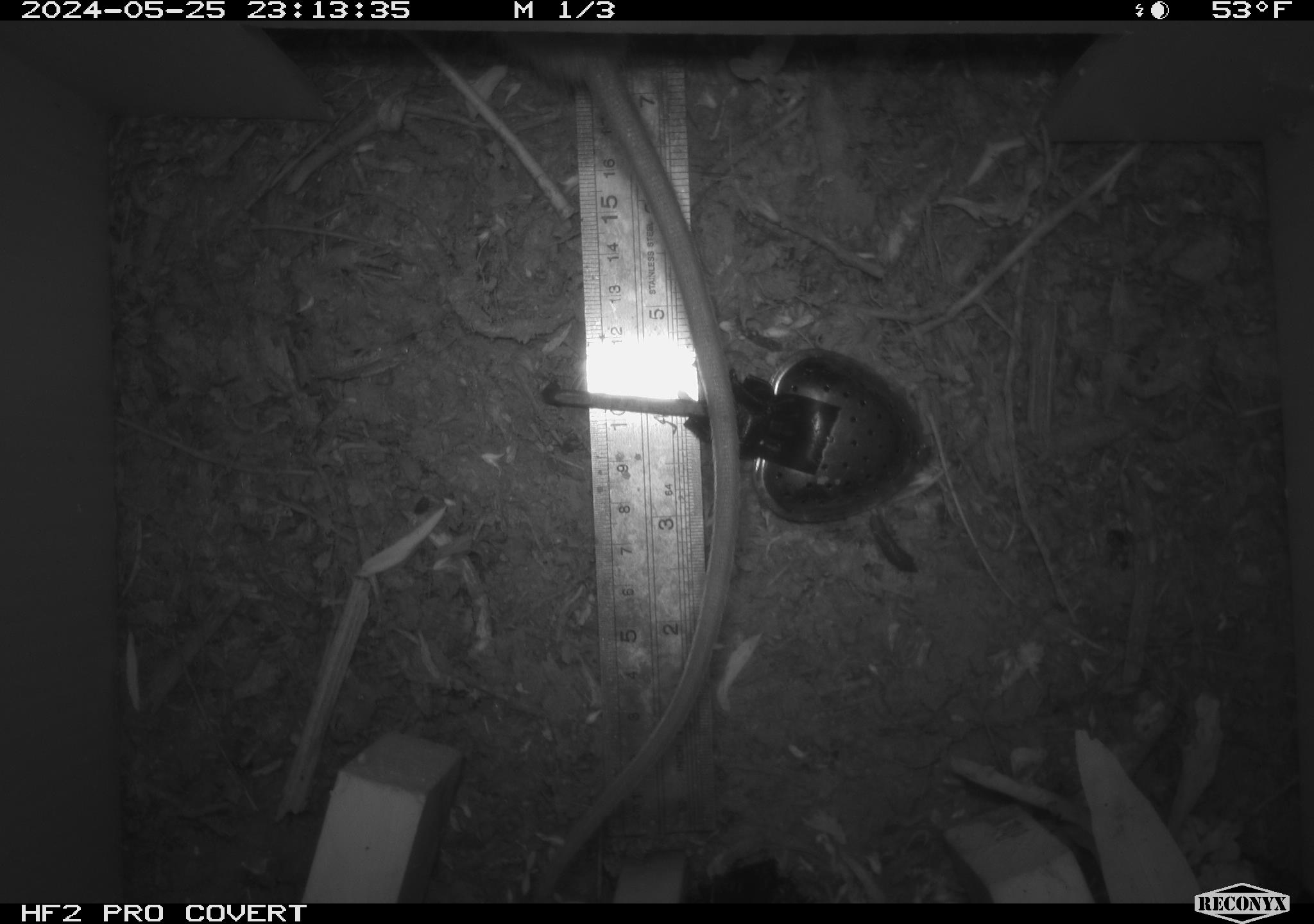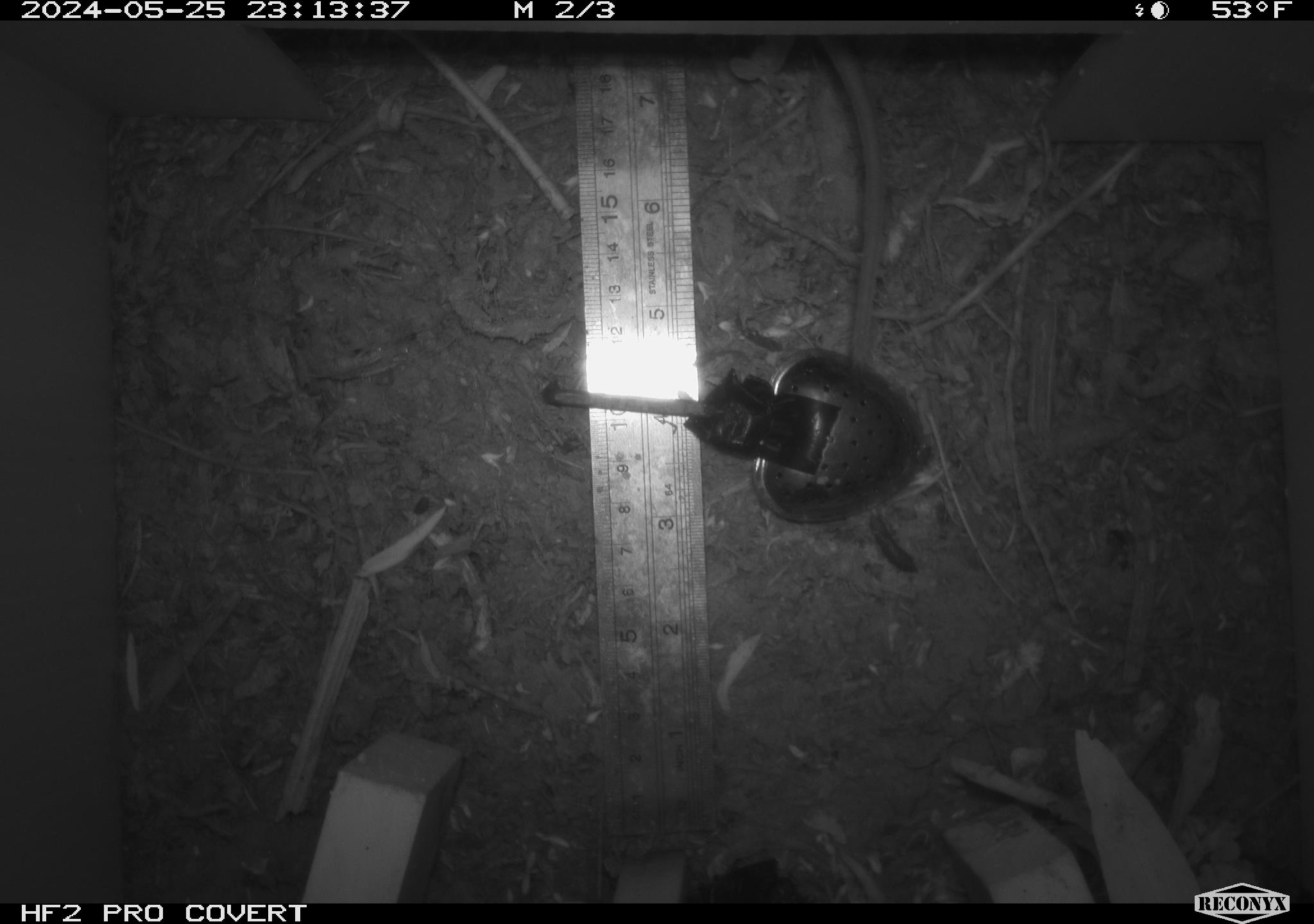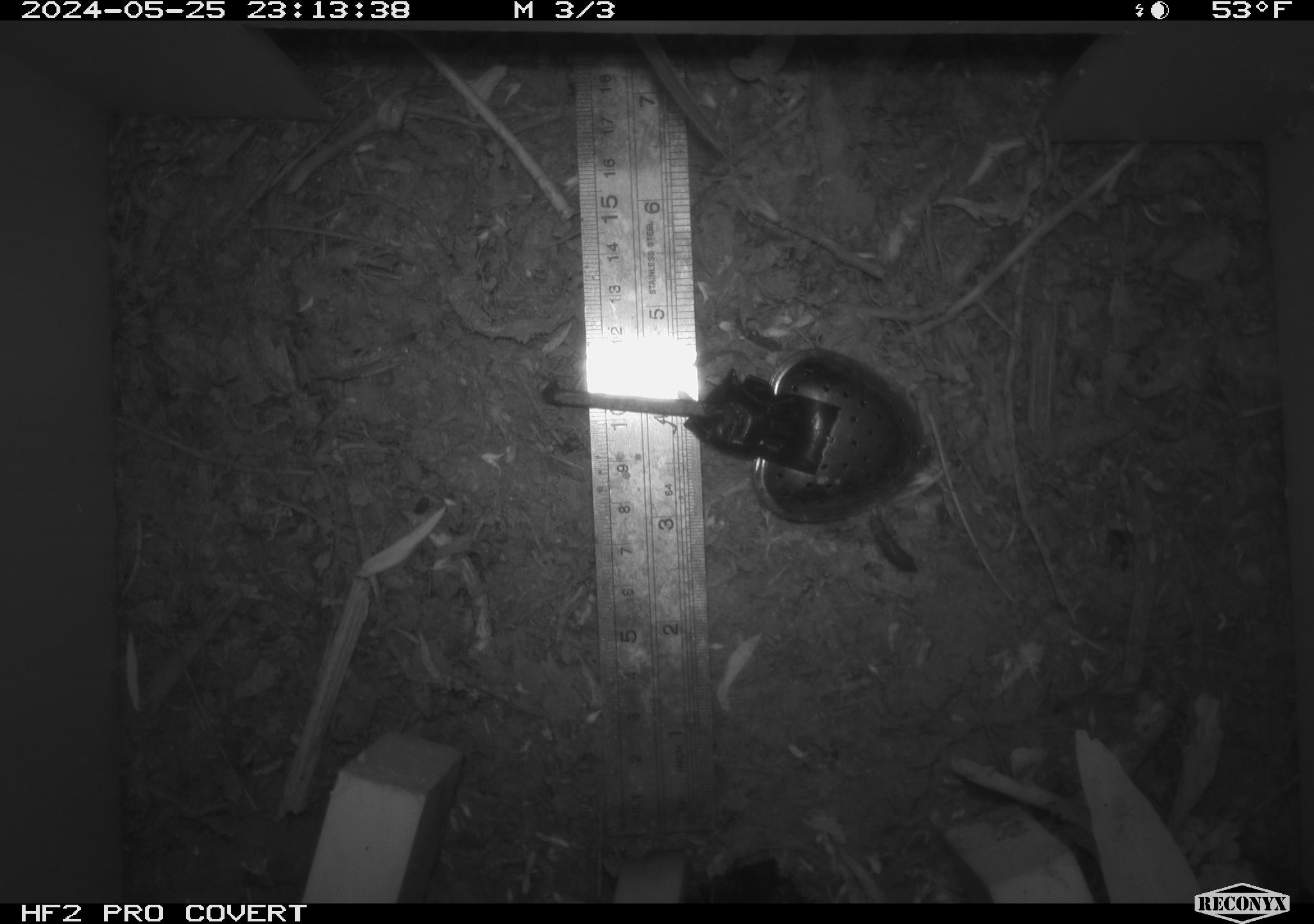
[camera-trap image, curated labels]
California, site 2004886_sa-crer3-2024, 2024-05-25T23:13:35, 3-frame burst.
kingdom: Animalia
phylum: Chordata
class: Mammalia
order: Rodentia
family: Muridae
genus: Rattus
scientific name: Rattus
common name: rat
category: rattus species